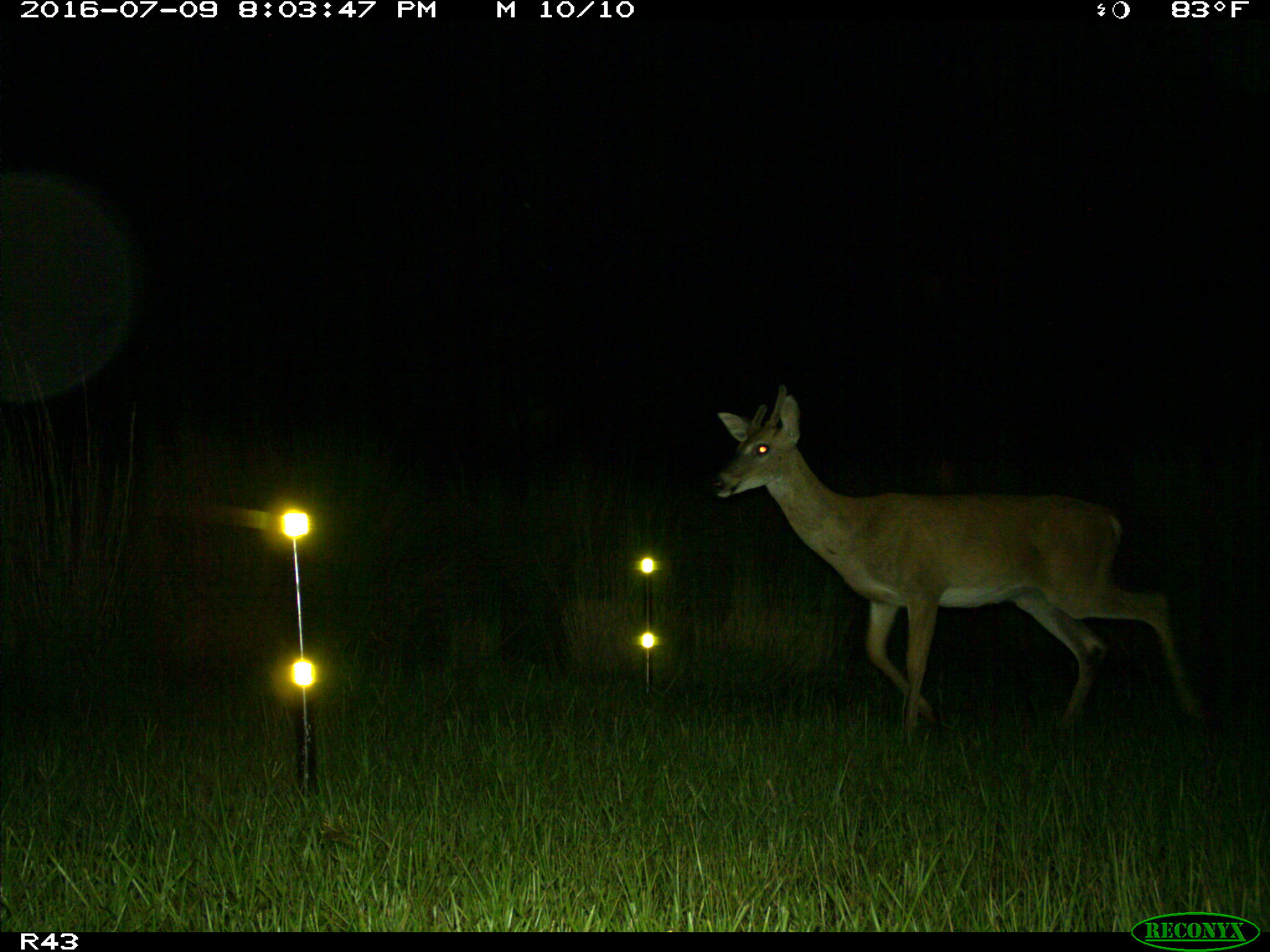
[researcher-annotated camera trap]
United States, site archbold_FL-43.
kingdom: Animalia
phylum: Chordata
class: Mammalia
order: Artiodactyla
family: Cervidae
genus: Odocoileus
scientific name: Odocoileus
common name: deer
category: unidentified deer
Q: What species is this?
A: Unidentified deer (deer) (Odocoileus).